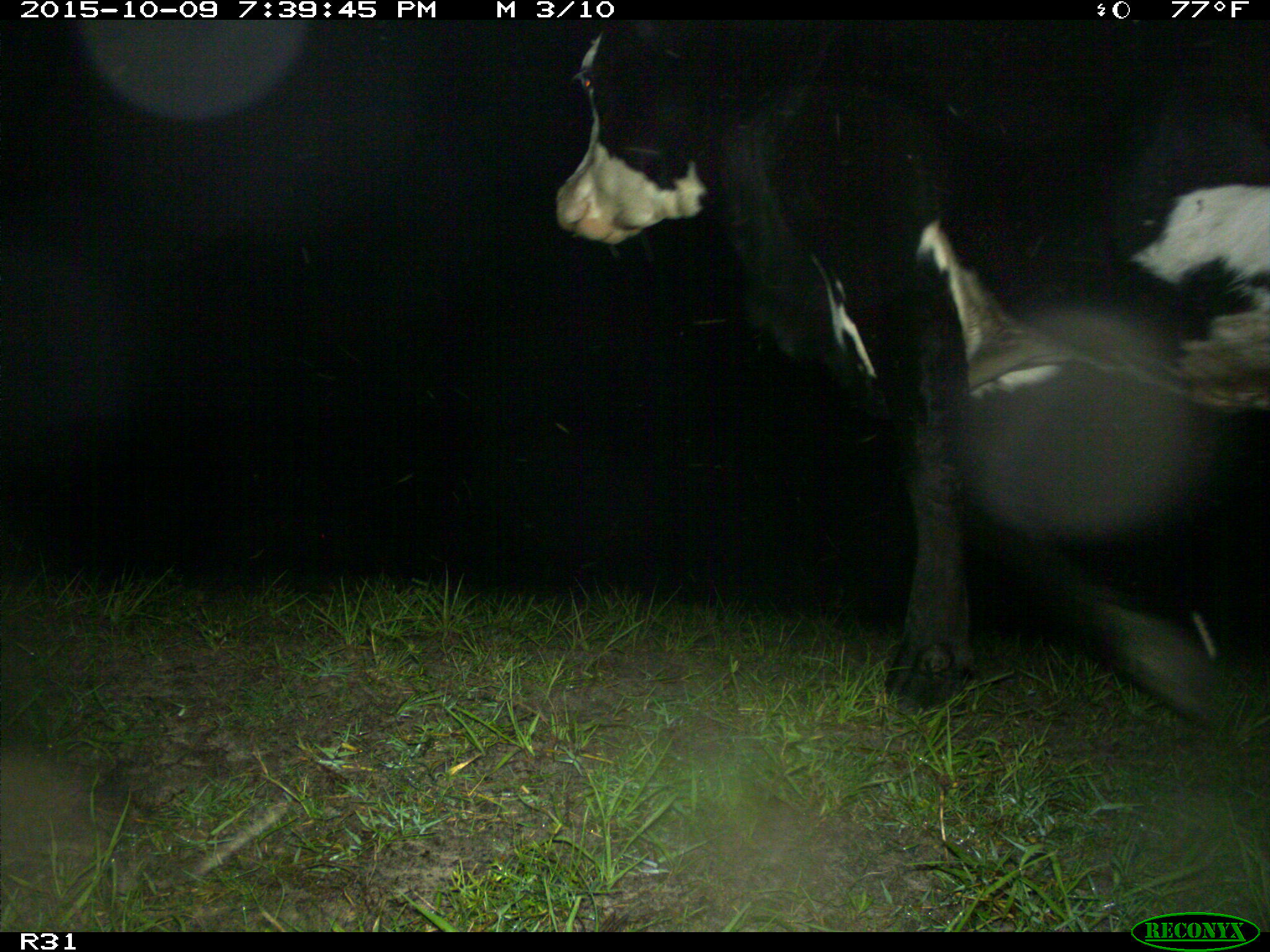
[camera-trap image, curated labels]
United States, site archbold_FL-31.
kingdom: Animalia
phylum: Chordata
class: Mammalia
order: Artiodactyla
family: Bovidae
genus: Bos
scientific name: Bos taurus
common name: domestic cow